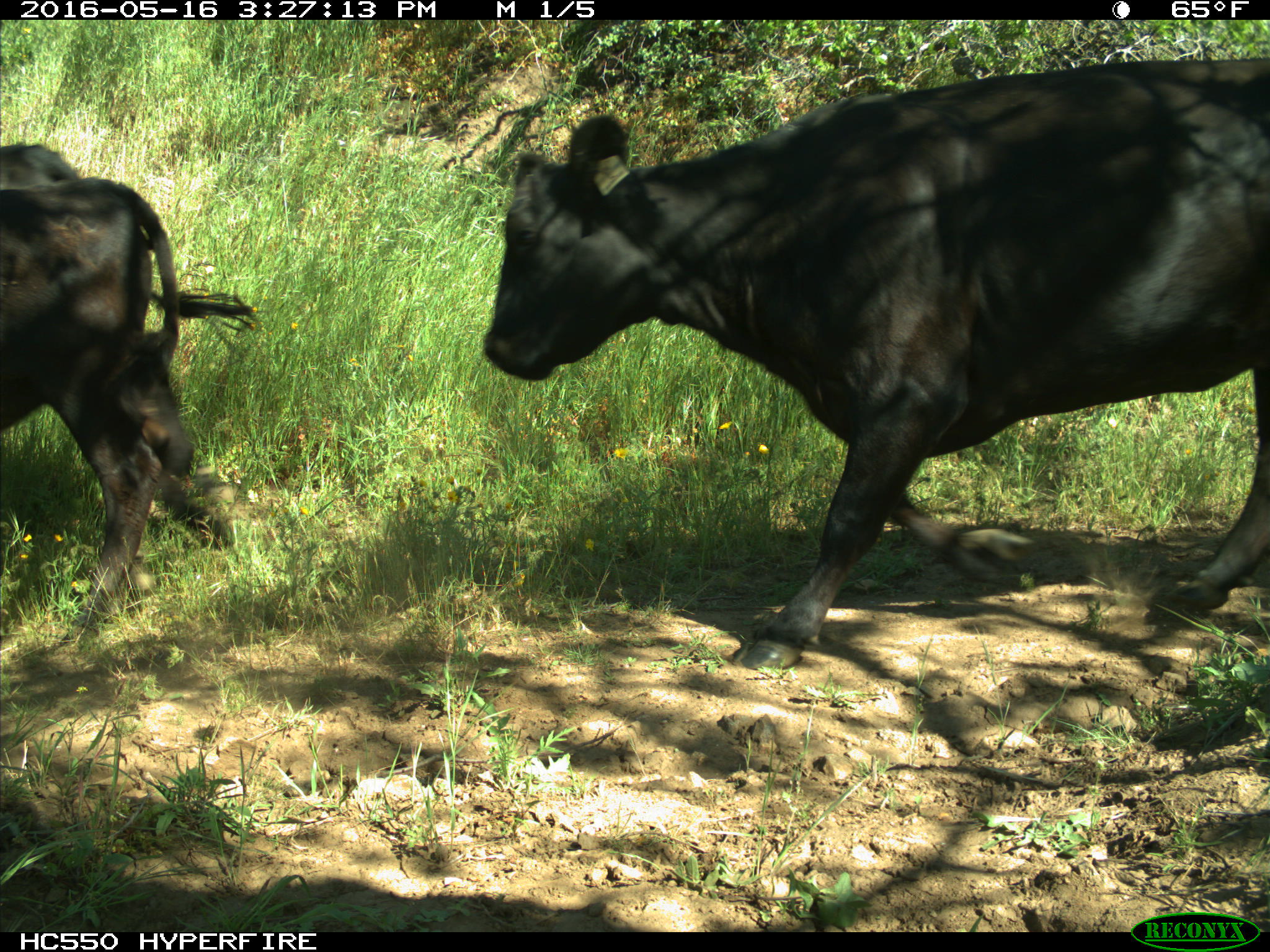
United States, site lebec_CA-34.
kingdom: Animalia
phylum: Chordata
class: Mammalia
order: Artiodactyla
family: Bovidae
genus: Bos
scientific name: Bos taurus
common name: domestic cow